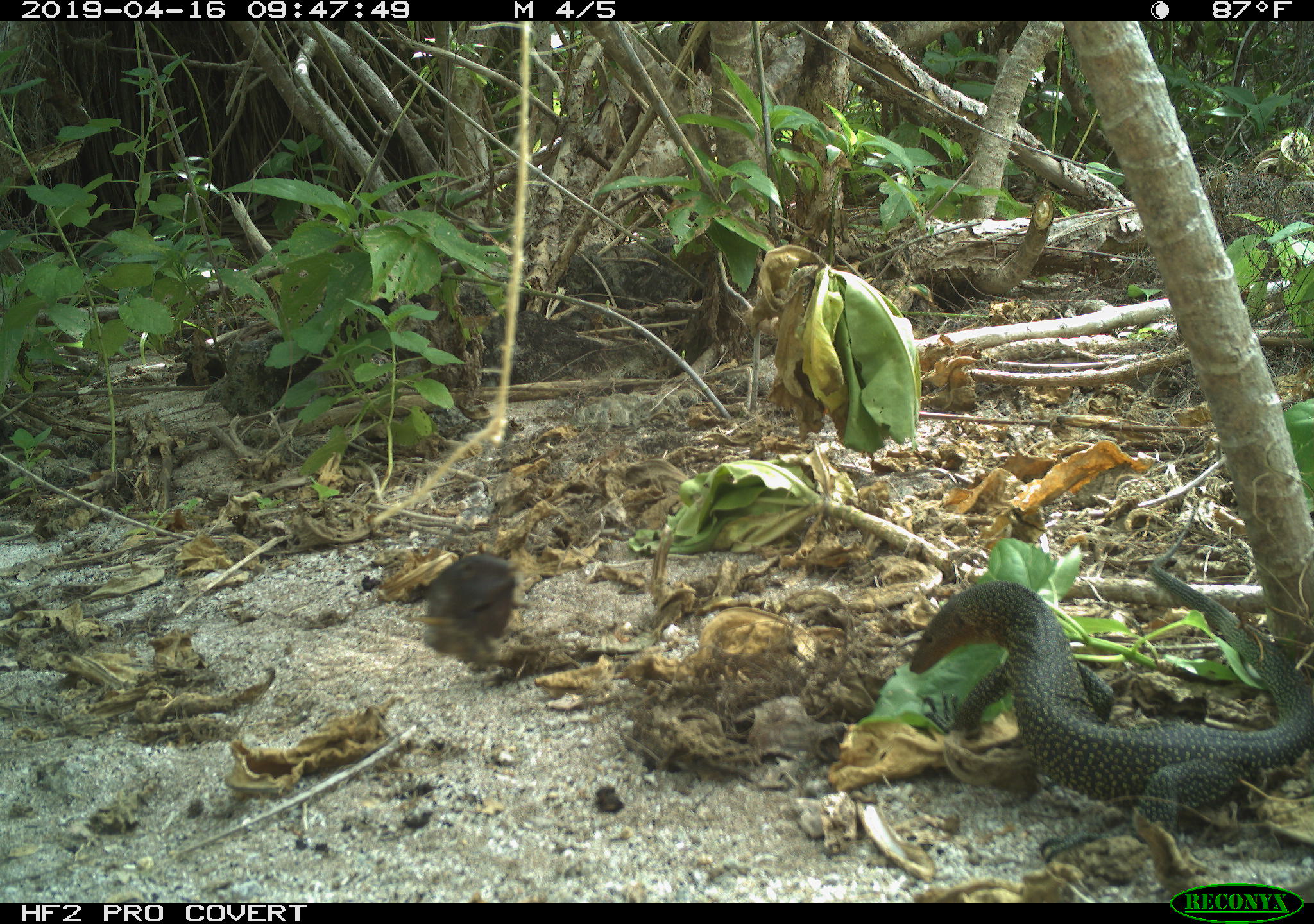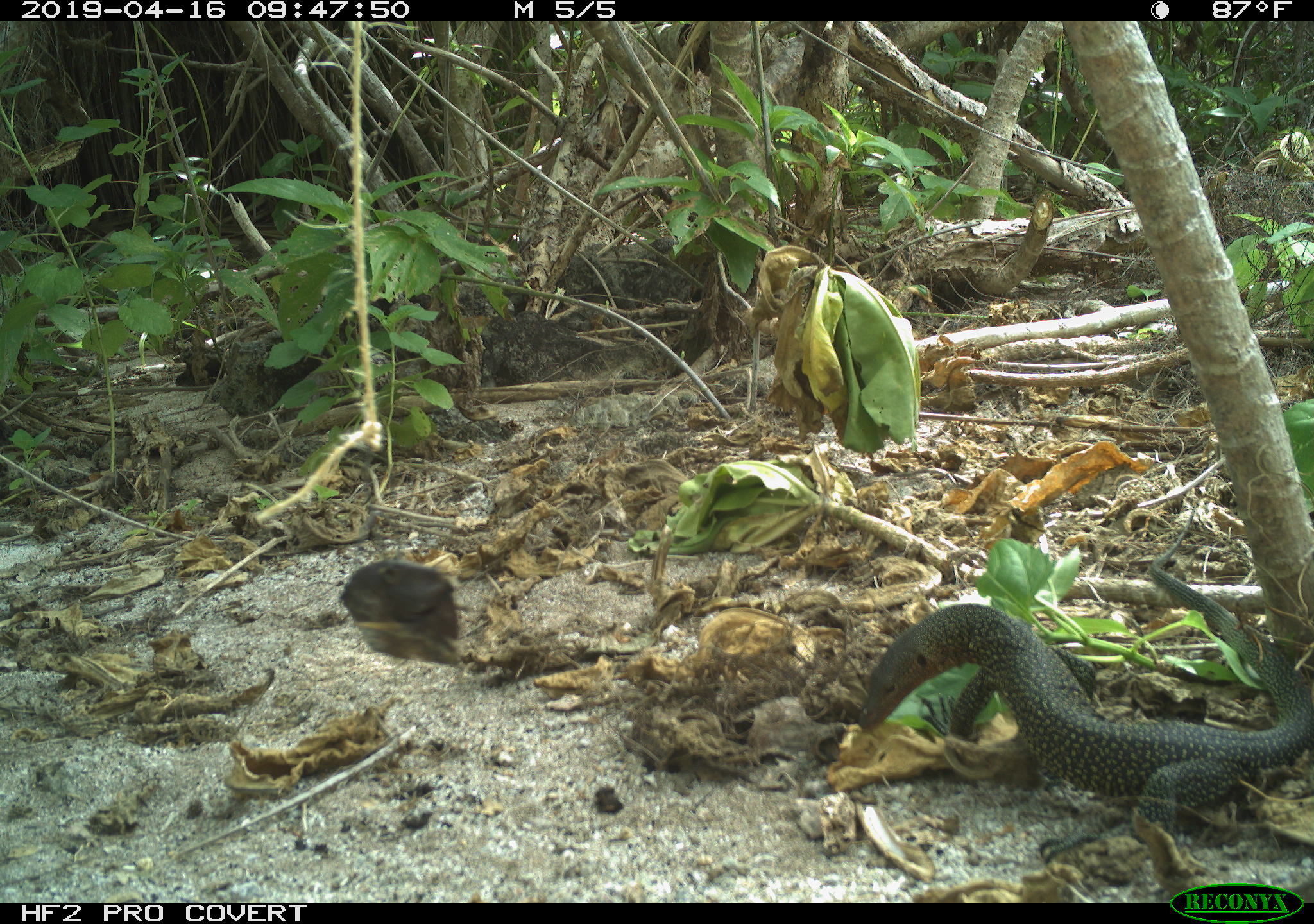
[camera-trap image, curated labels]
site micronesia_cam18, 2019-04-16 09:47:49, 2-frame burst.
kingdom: Animalia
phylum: Chordata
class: Reptilia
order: Squamata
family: Varanidae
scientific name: Varanidae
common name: monitor lizard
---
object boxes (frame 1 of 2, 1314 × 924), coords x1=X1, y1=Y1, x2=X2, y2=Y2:
monitor lizard: x1=908, y1=559, x2=1314, y2=835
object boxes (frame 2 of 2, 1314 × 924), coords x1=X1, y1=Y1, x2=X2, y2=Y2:
monitor lizard: x1=850, y1=560, x2=1314, y2=832